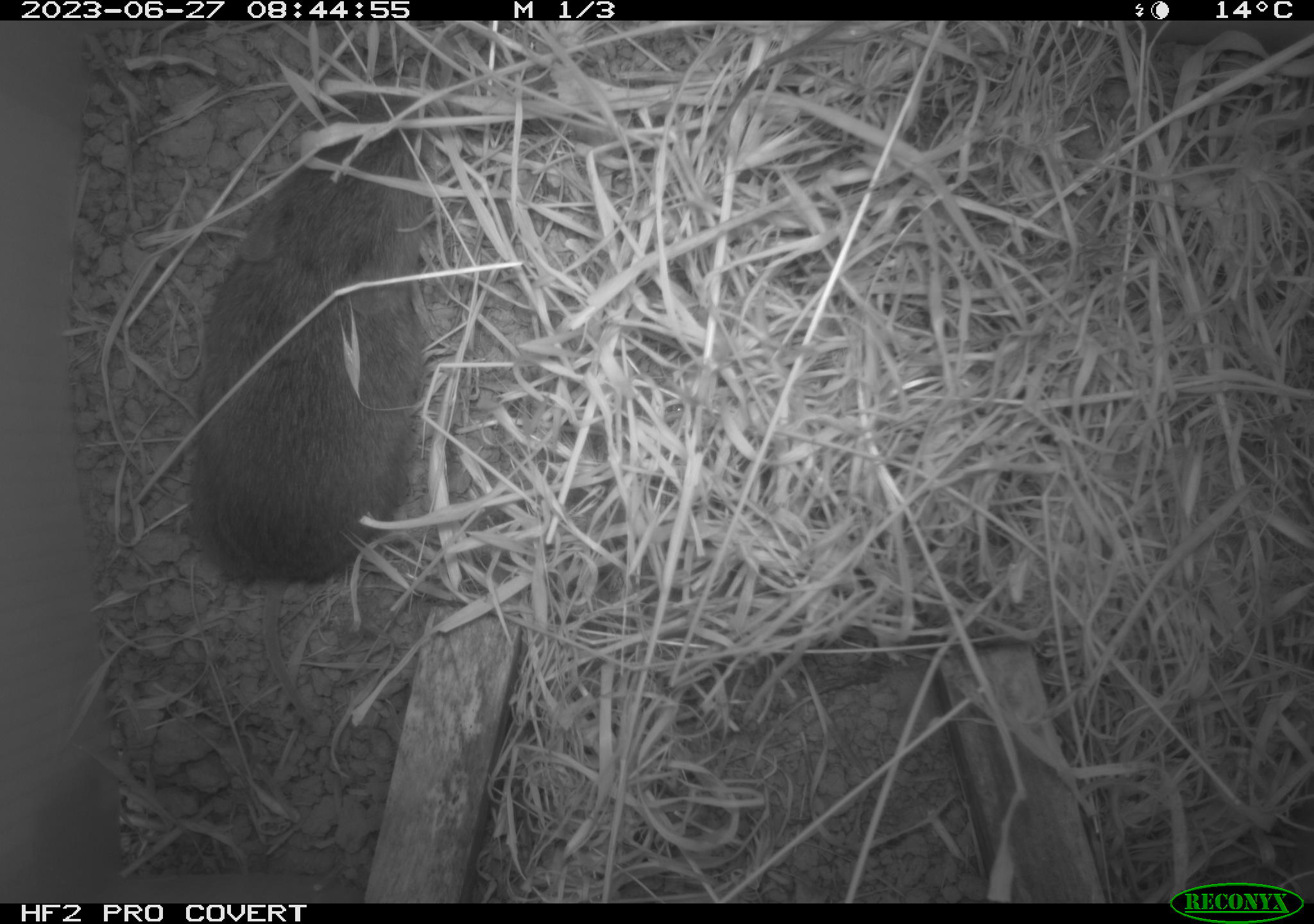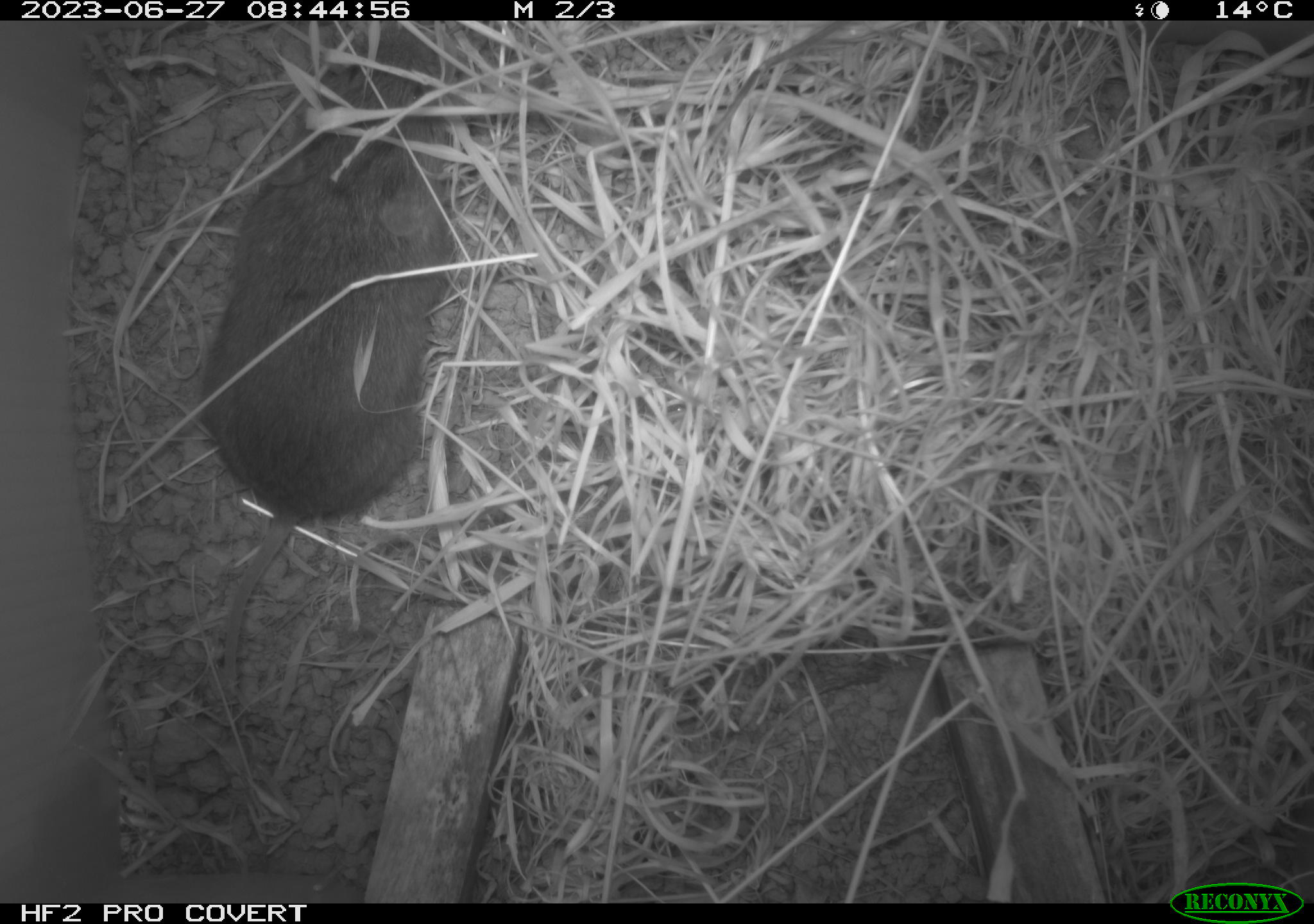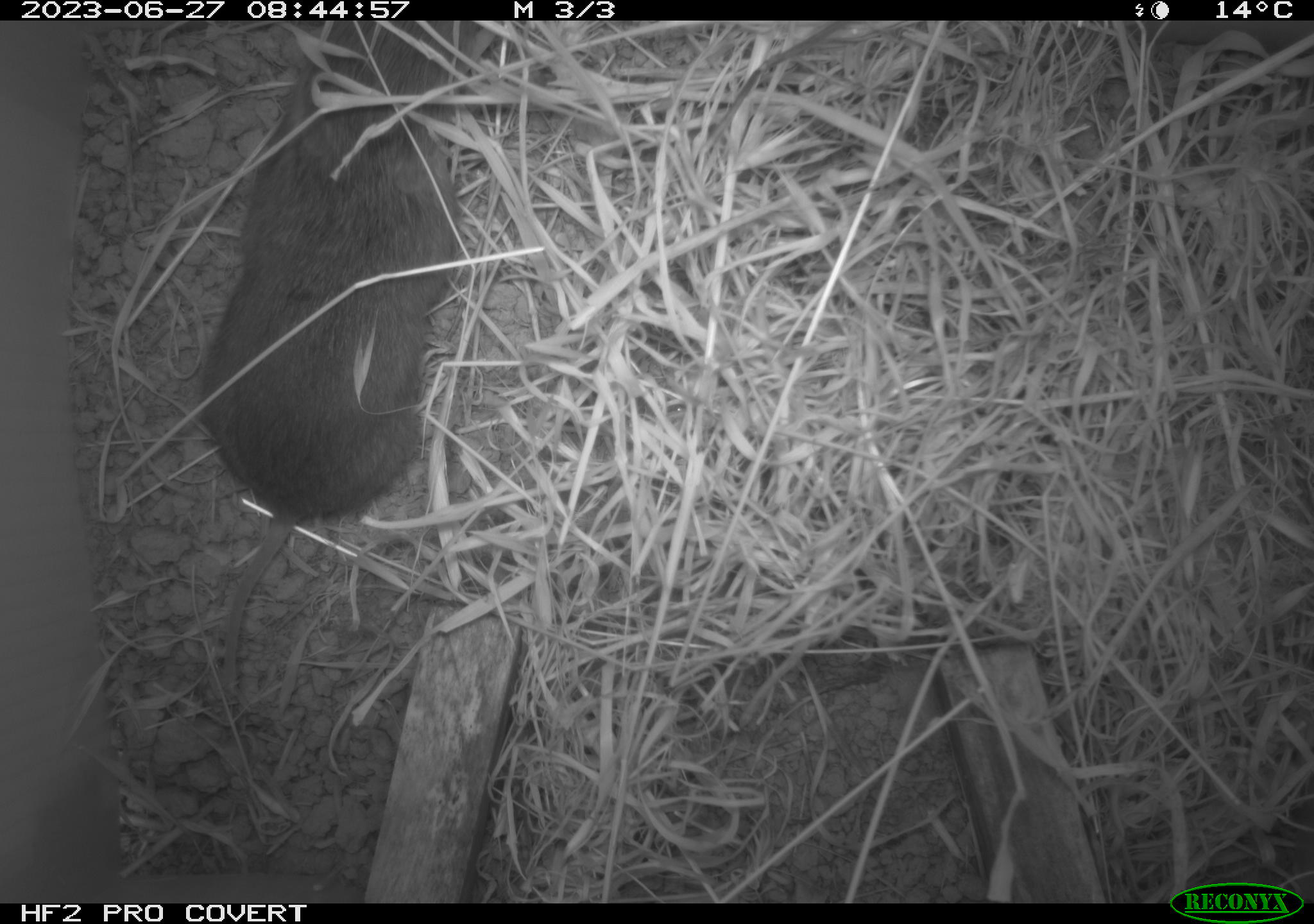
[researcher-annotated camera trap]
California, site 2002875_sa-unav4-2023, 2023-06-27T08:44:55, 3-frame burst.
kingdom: Animalia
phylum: Chordata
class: Mammalia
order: Rodentia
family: Cricetidae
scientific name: Arvicolinae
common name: voles, lemmings, and muskrats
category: arvicolinae subfamily